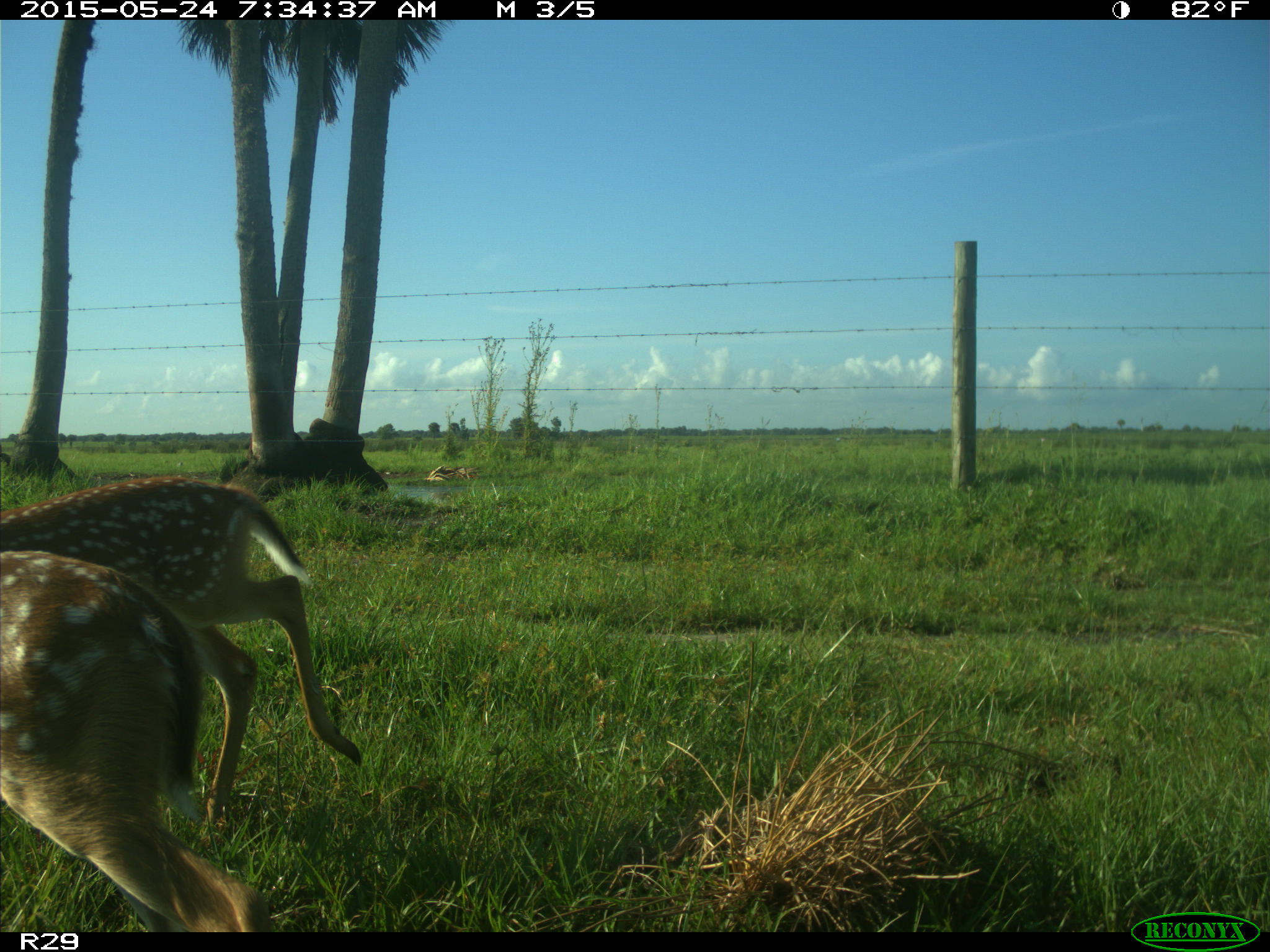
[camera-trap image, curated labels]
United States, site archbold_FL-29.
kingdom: Animalia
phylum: Chordata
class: Mammalia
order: Artiodactyla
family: Cervidae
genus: Odocoileus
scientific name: Odocoileus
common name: deer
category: unidentified deer